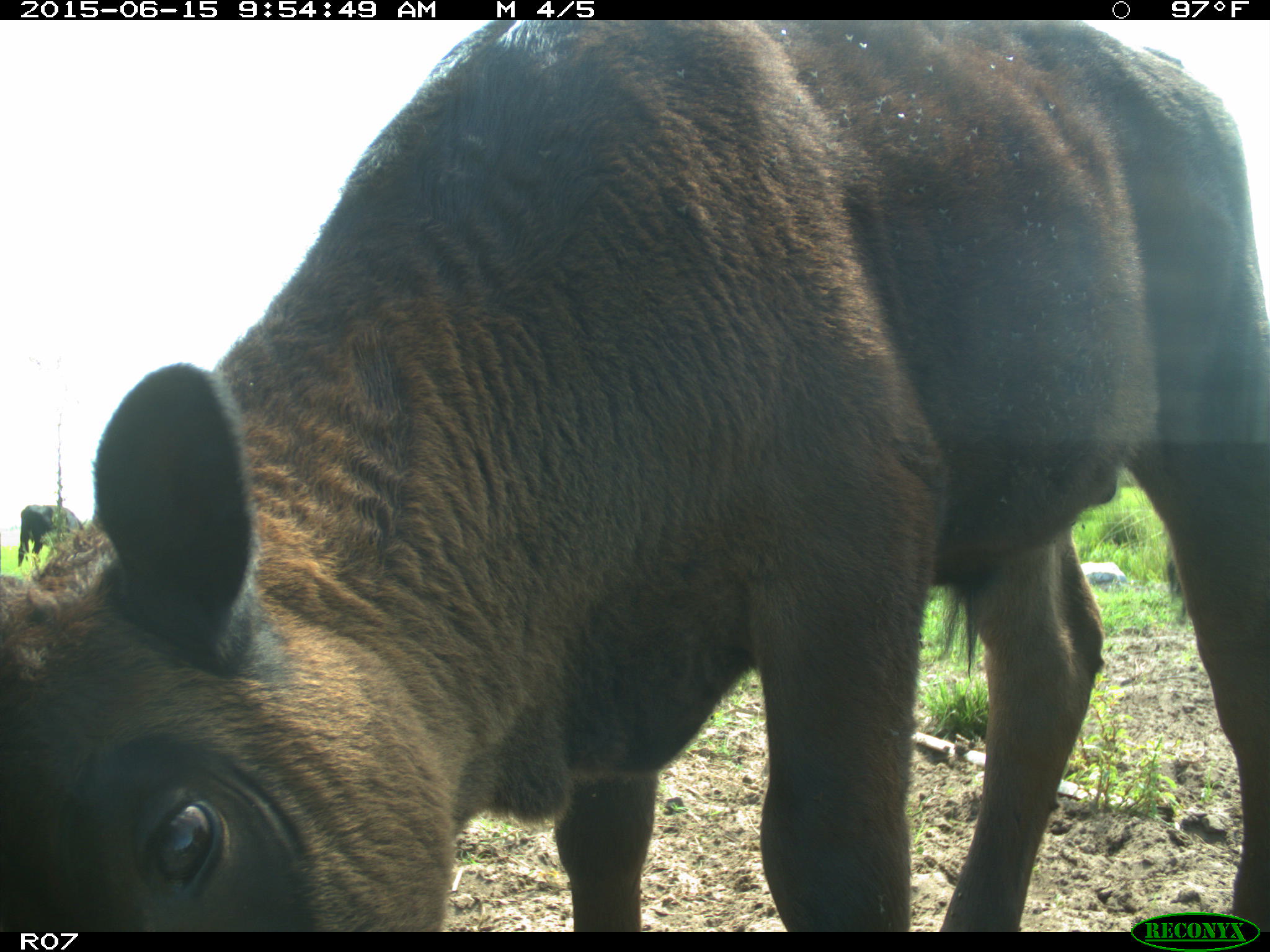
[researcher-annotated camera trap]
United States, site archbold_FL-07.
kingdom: Animalia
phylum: Chordata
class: Mammalia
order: Artiodactyla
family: Bovidae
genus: Bos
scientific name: Bos taurus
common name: domestic cow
Bos taurus (domestic cow).